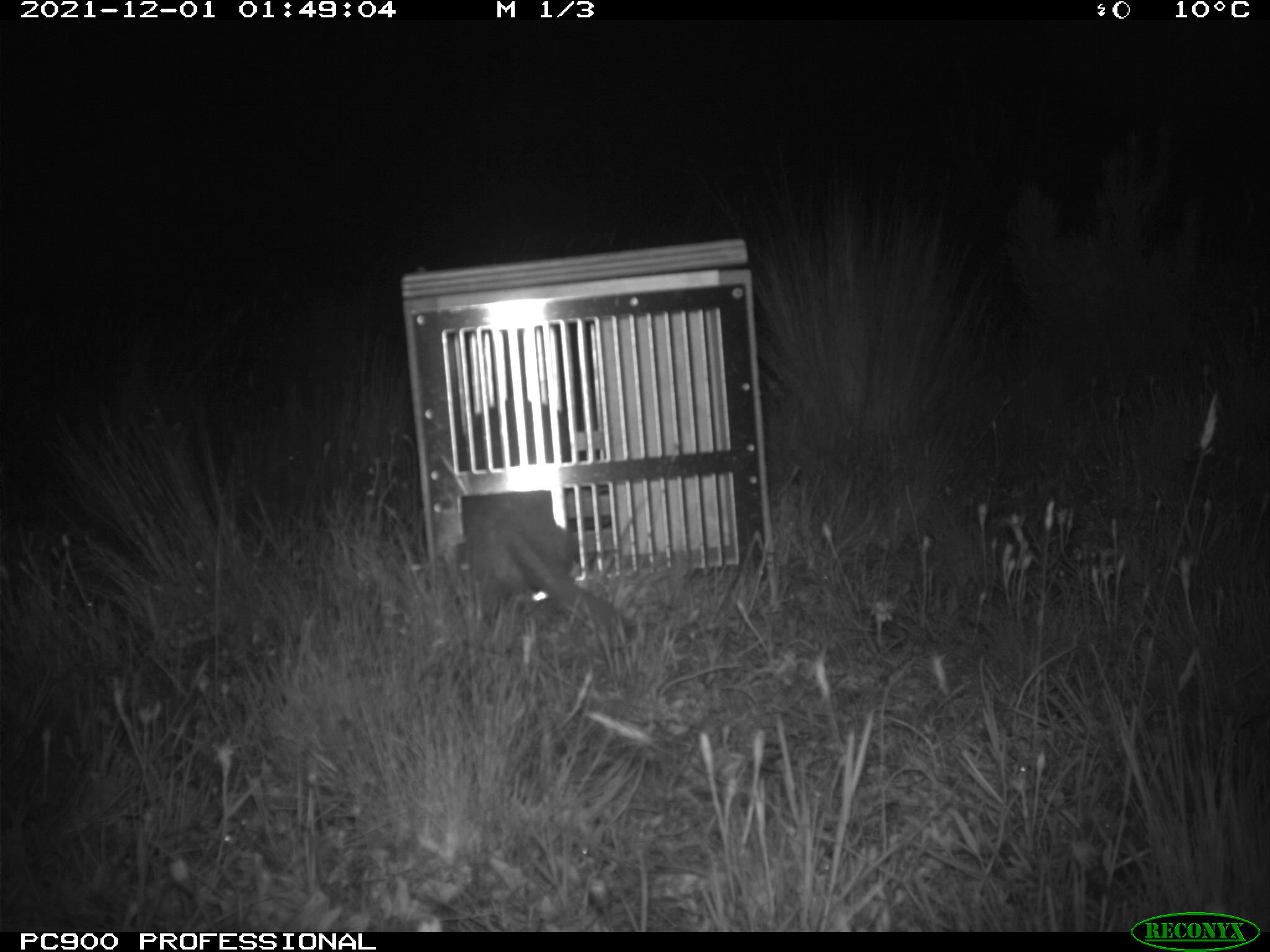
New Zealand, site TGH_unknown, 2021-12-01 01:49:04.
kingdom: Animalia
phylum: Chordata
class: Mammalia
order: Carnivora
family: Mustelidae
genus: Mustela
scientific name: Mustela furo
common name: ferret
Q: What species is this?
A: Ferret (Mustela furo).